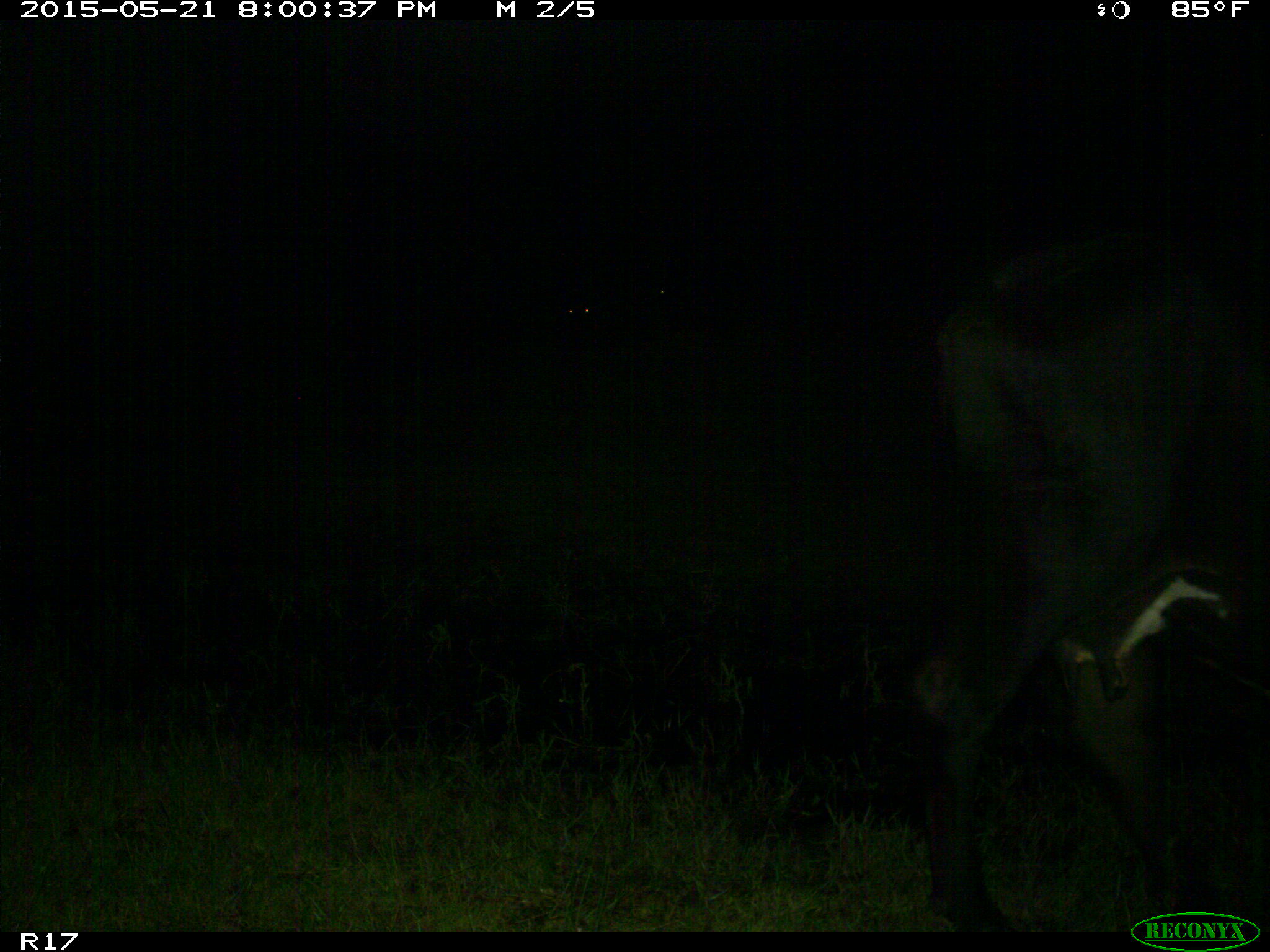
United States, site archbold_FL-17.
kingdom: Animalia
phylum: Chordata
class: Mammalia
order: Artiodactyla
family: Bovidae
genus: Bos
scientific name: Bos taurus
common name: domestic cow